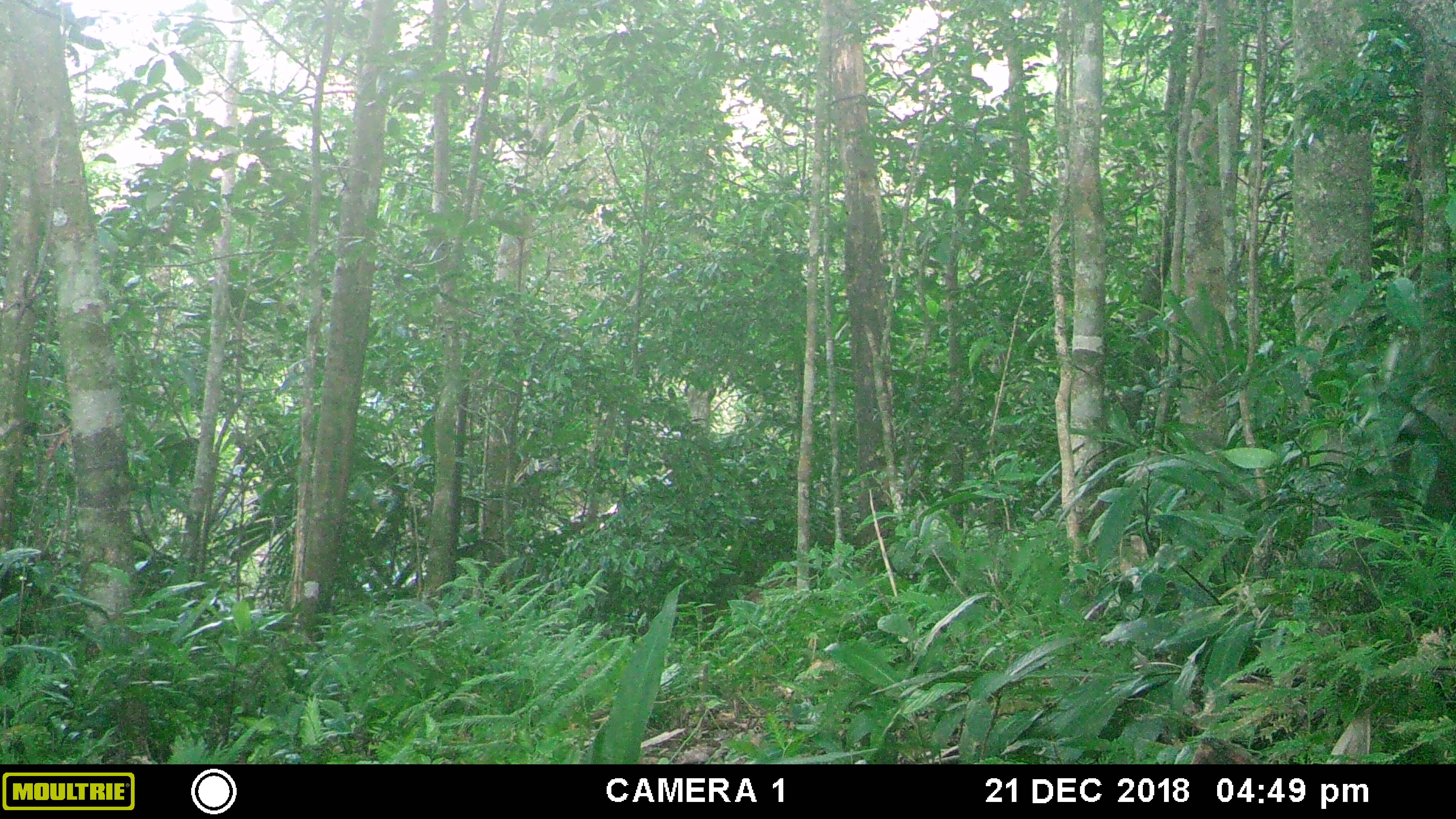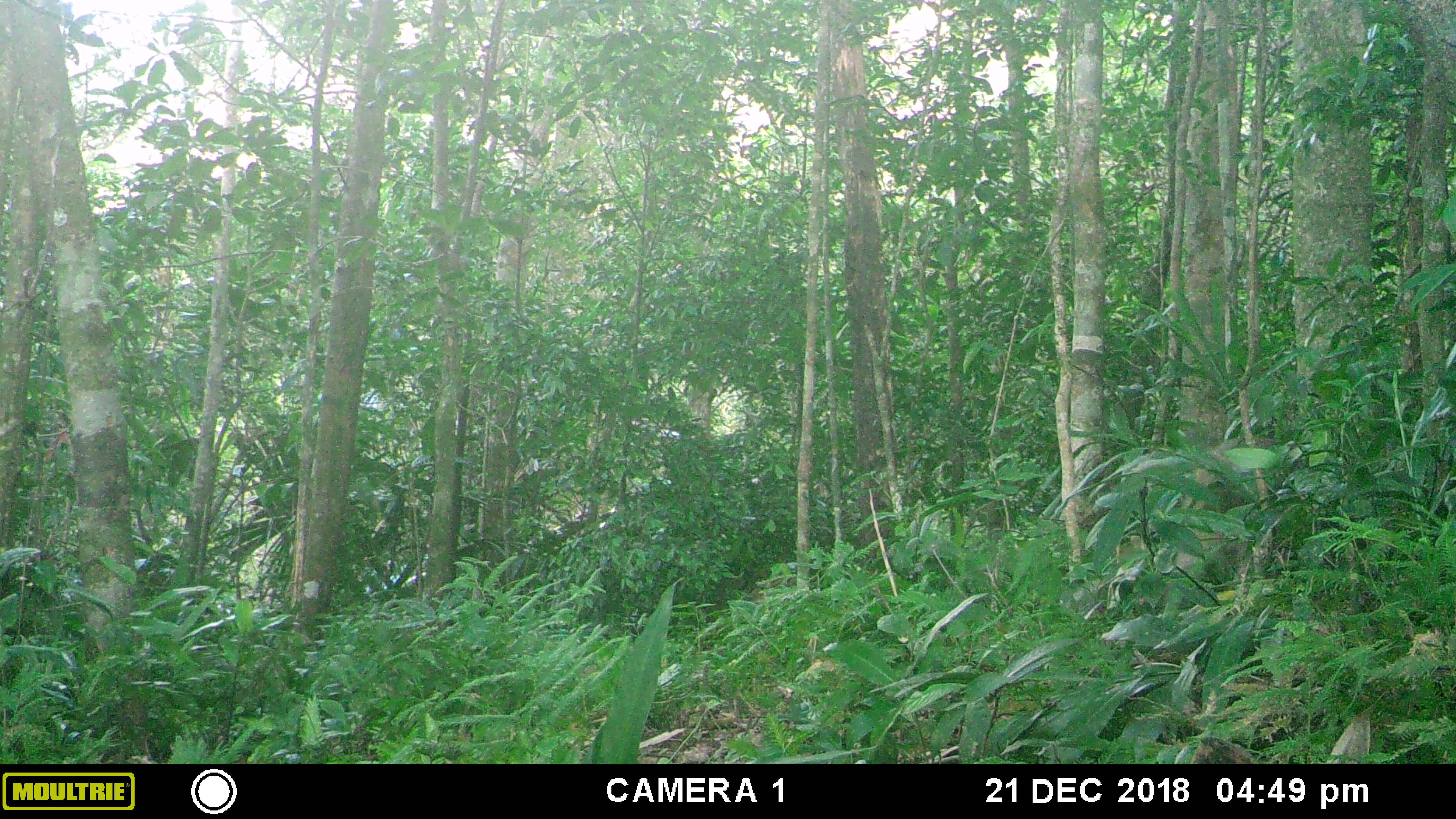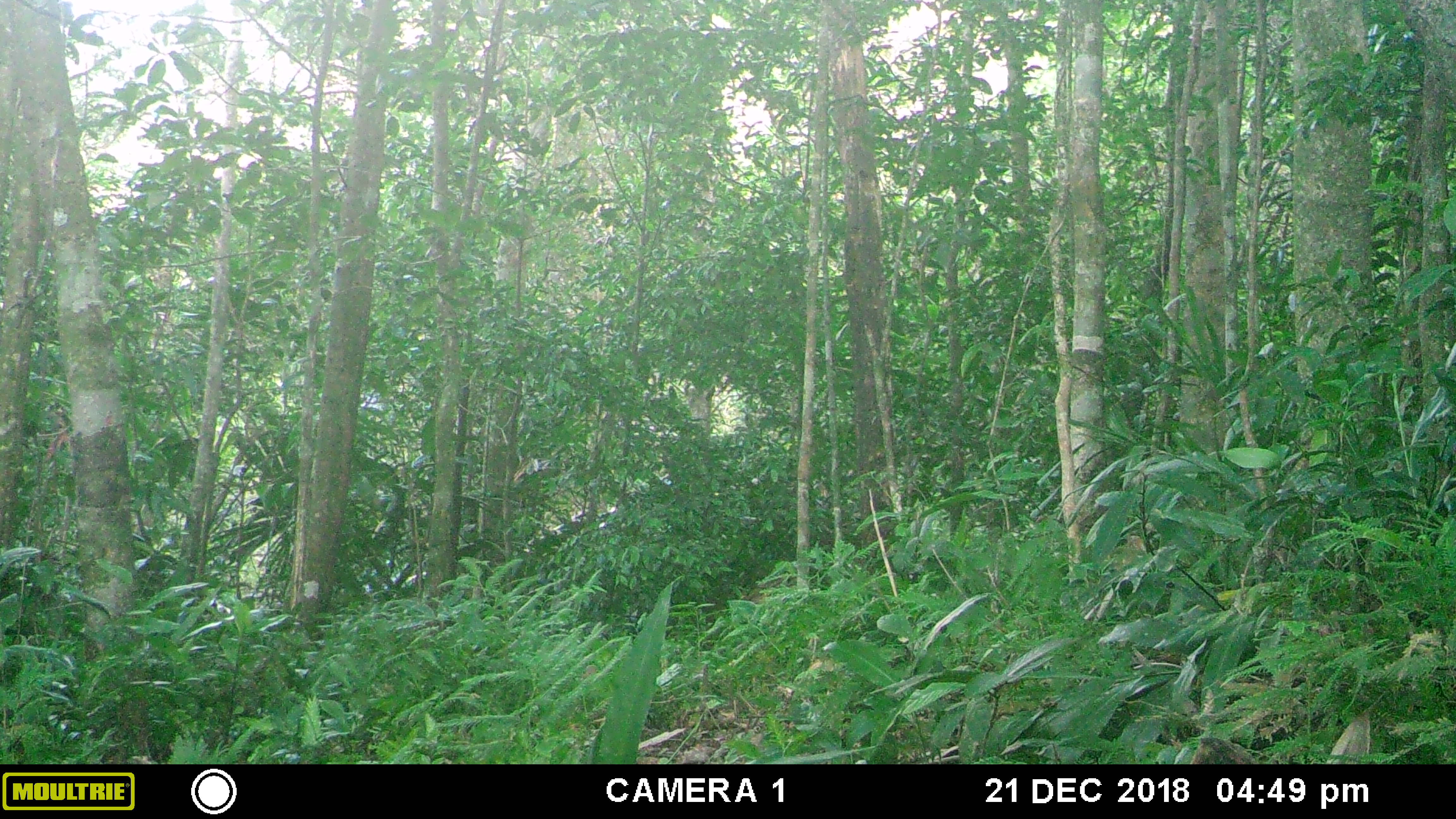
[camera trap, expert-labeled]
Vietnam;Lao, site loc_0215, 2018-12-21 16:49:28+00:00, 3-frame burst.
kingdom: Animalia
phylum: Chordata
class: Mammalia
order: Artiodactyla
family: Suidae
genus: Sus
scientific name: Sus scrofa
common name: eurasian wild pig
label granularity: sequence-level